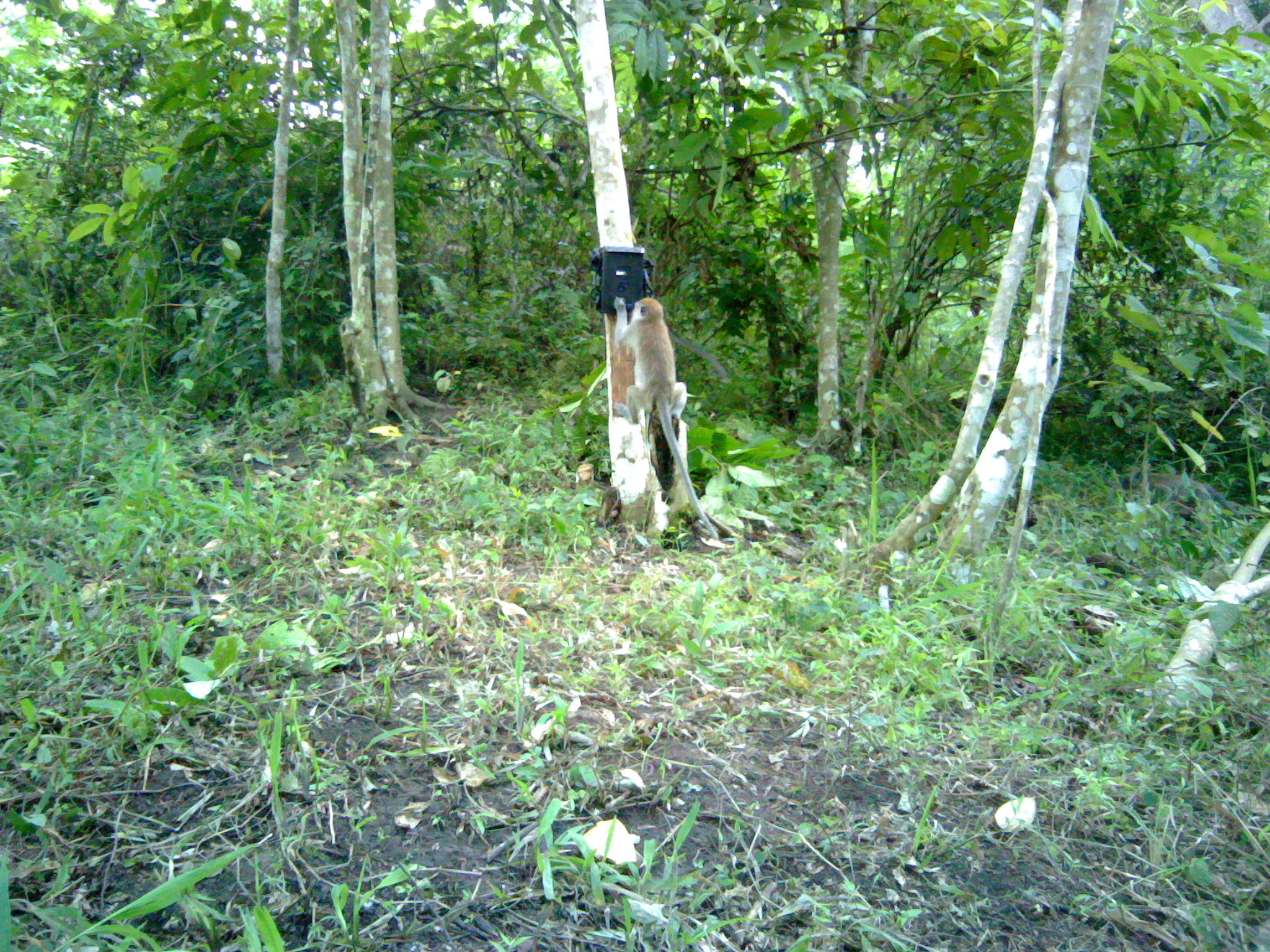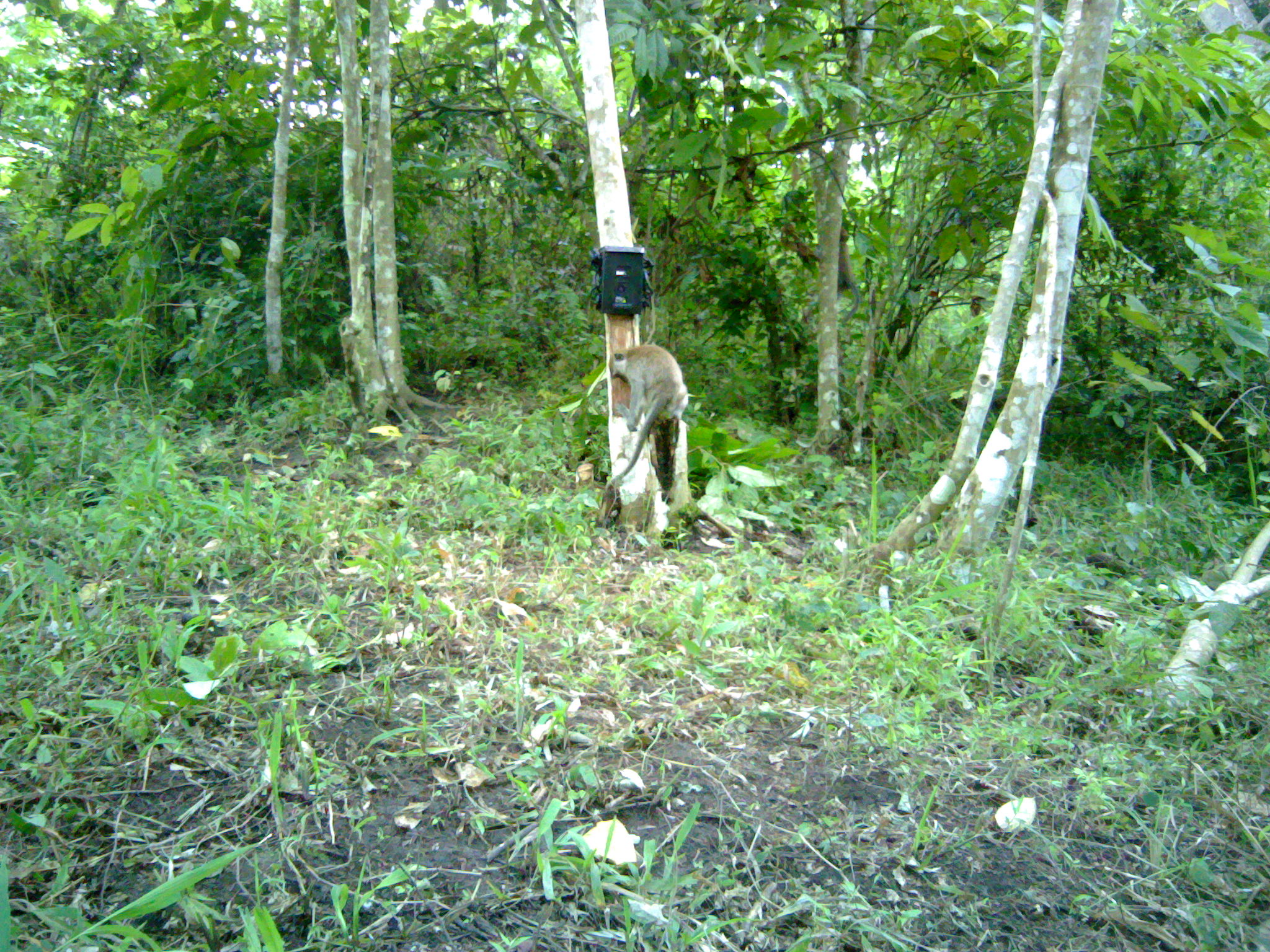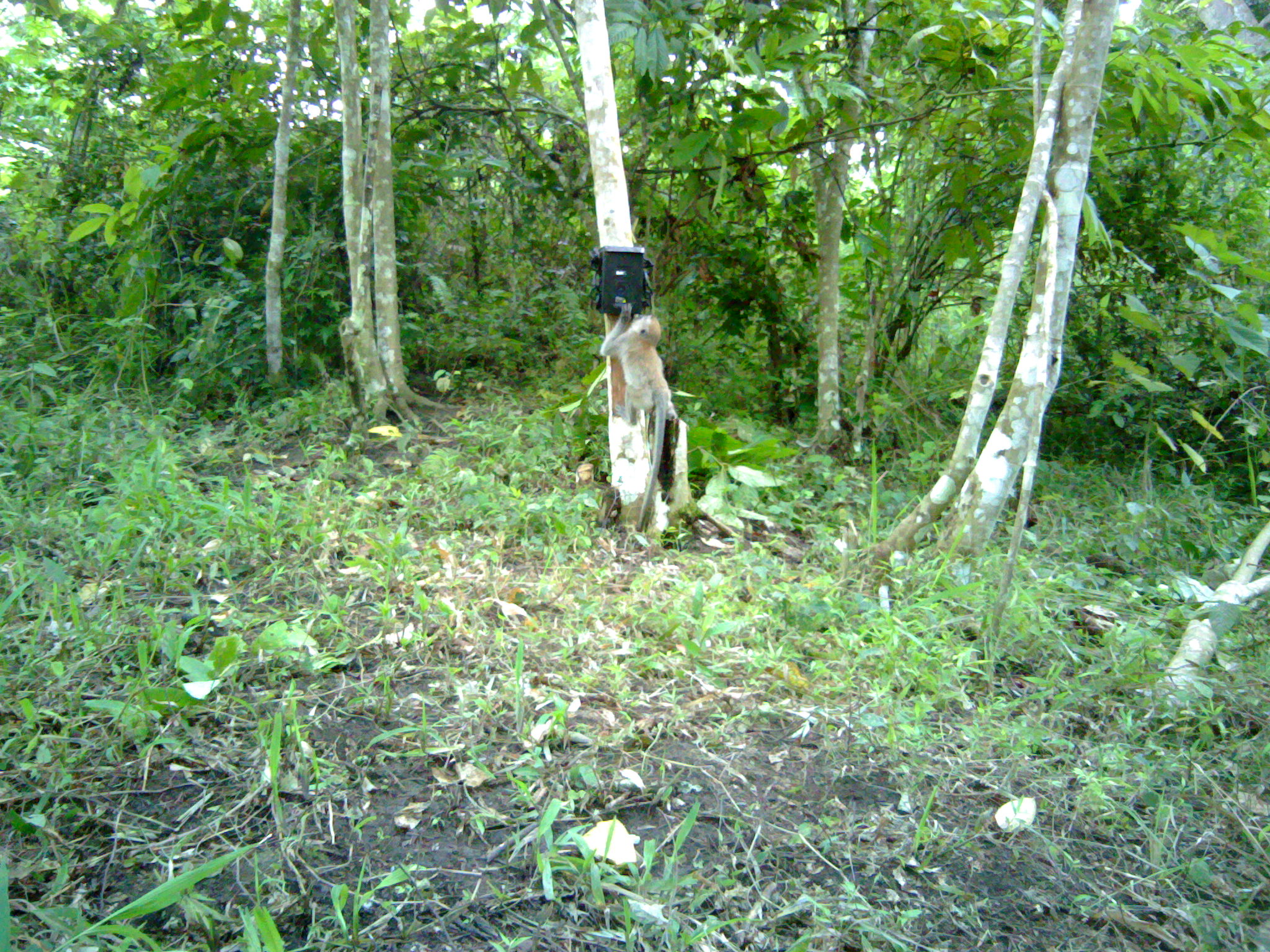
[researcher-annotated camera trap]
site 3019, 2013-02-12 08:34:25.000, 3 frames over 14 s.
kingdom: Animalia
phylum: Chordata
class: Mammalia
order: Primates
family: Cercopithecidae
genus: Macaca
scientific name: Macaca fascicularis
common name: crab-eating macaque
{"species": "Macaca fascicularis (crab-eating macaque)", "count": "1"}